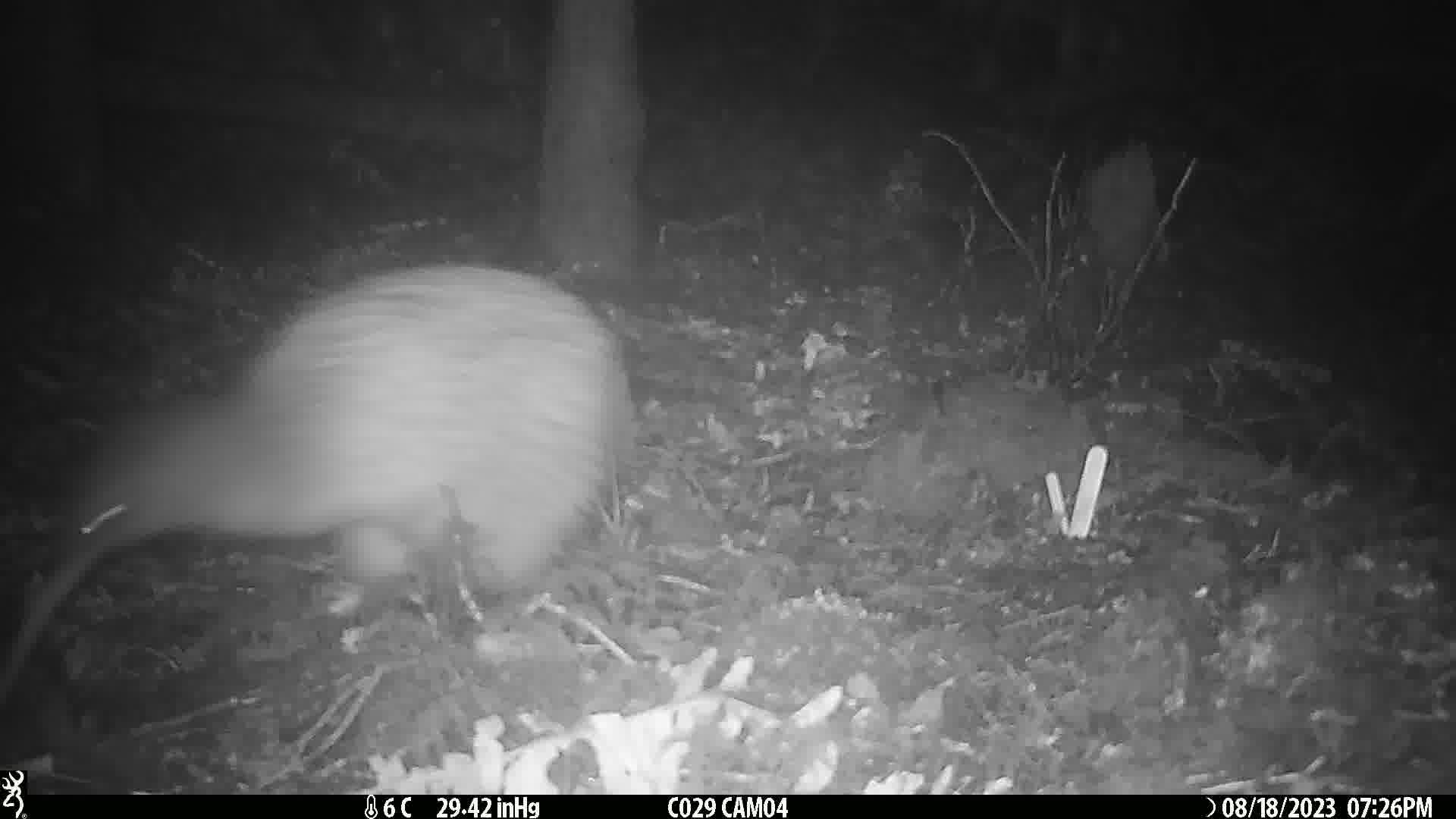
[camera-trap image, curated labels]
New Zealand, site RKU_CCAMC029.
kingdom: Animalia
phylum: Chordata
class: Aves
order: Apterygiformes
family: Apterygidae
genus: Apteryx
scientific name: Apteryx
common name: kiwi